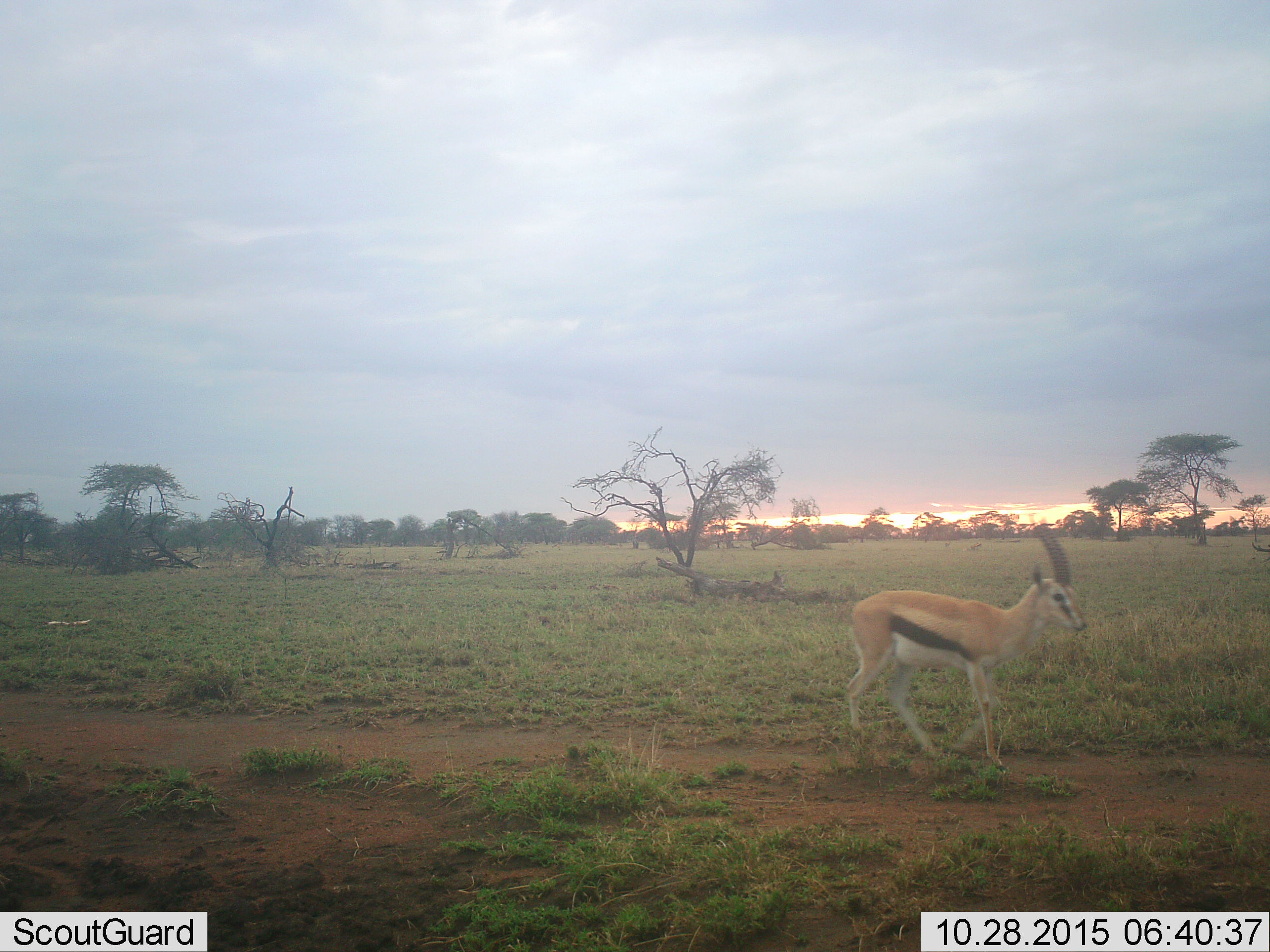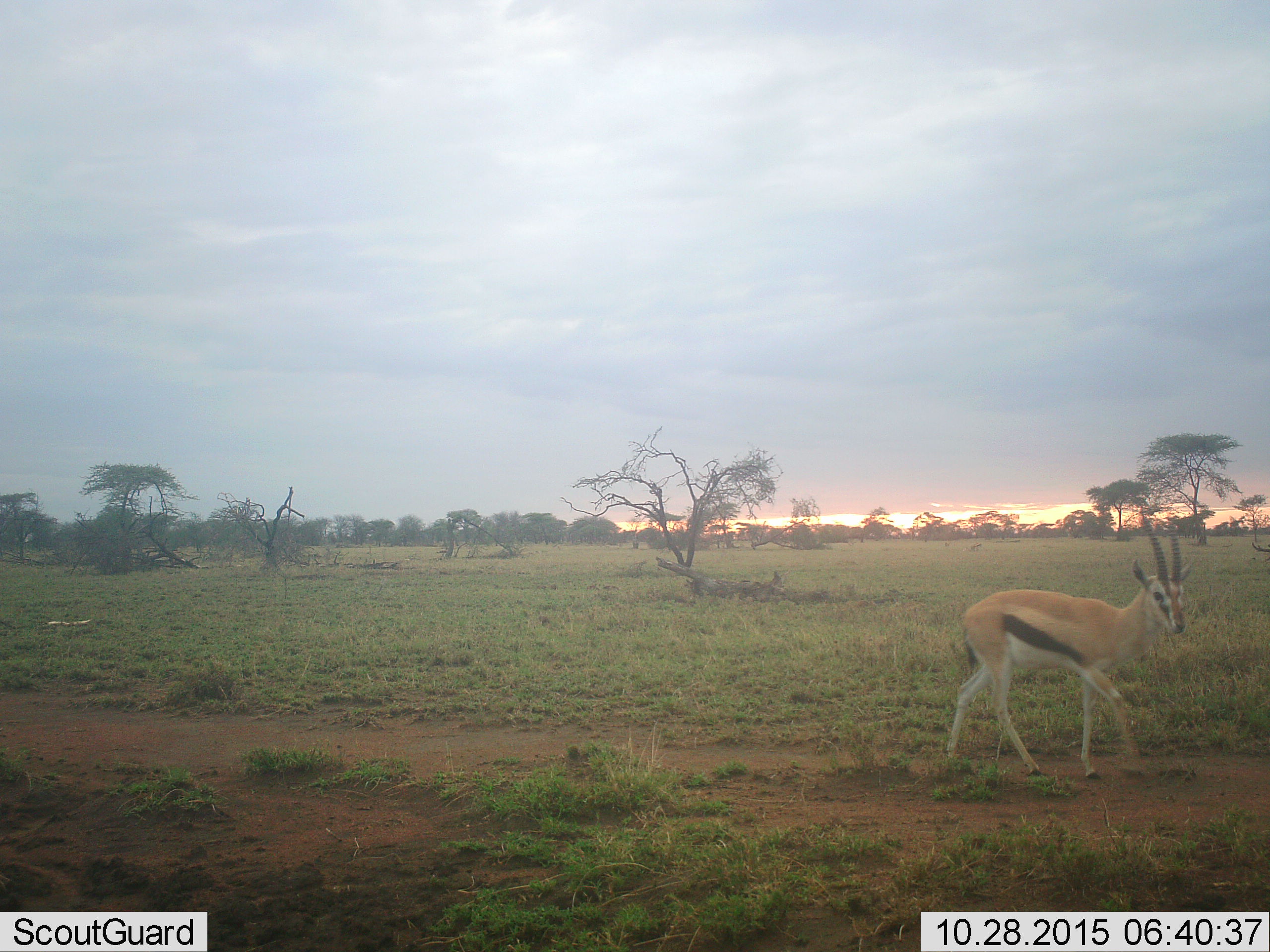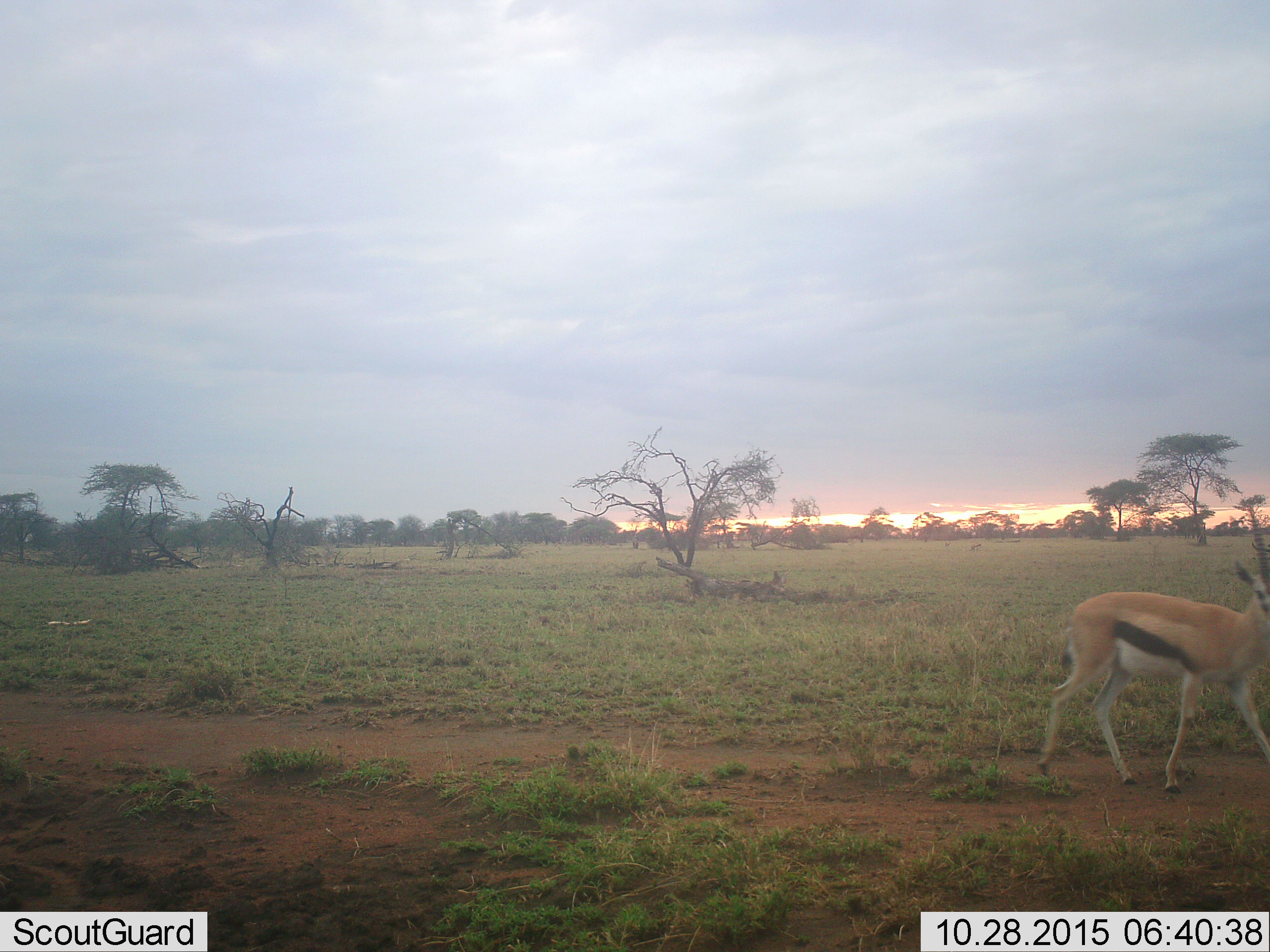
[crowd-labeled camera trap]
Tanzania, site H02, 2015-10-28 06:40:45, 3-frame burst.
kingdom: Animalia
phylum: Chordata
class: Mammalia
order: Artiodactyla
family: Bovidae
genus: Eudorcas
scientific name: Eudorcas thomsonii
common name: thomson's gazelle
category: gazellethomsons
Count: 1.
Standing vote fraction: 11%.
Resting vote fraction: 0%.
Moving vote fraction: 89%.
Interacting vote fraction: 0%.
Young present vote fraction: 0%.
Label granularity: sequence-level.